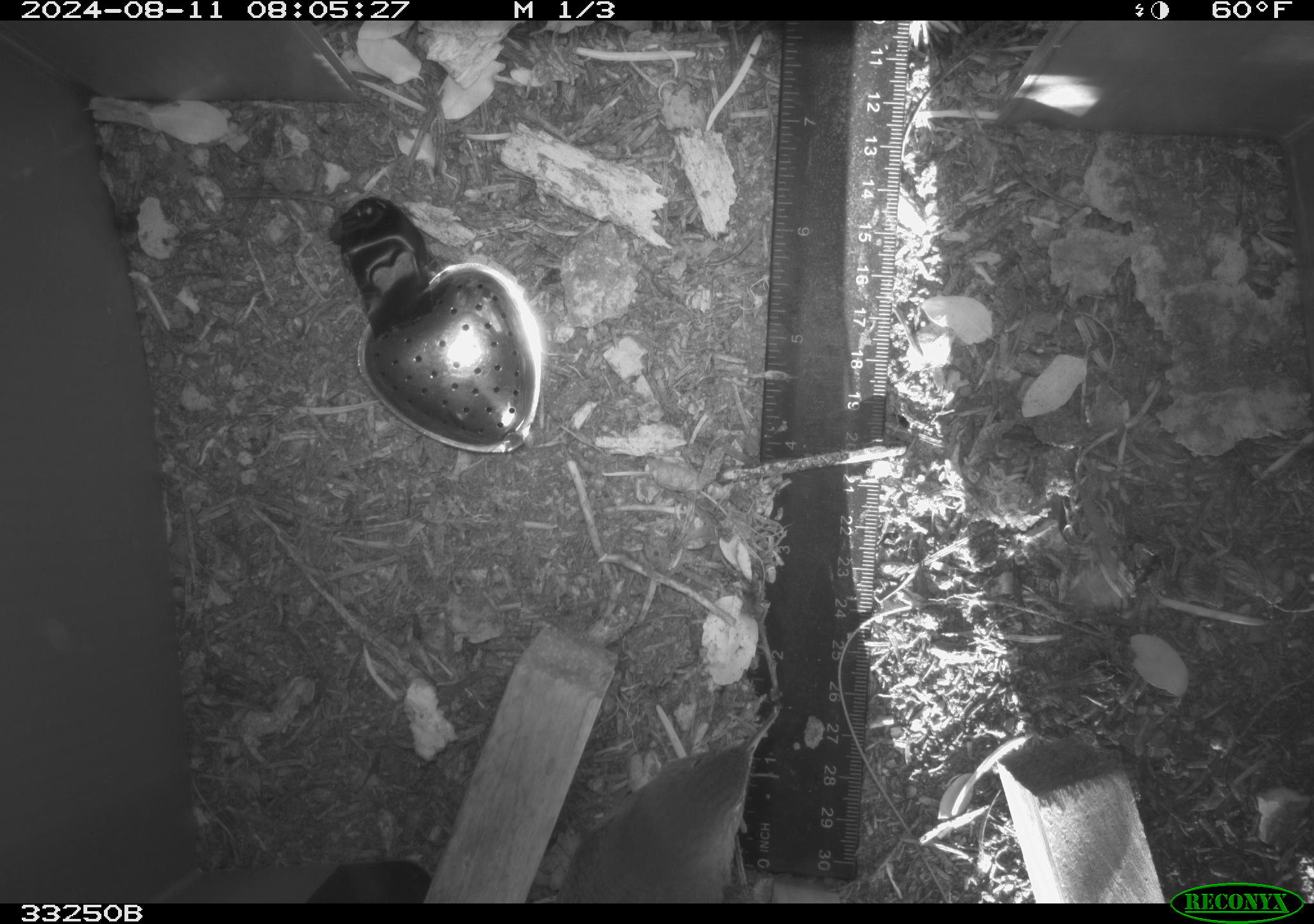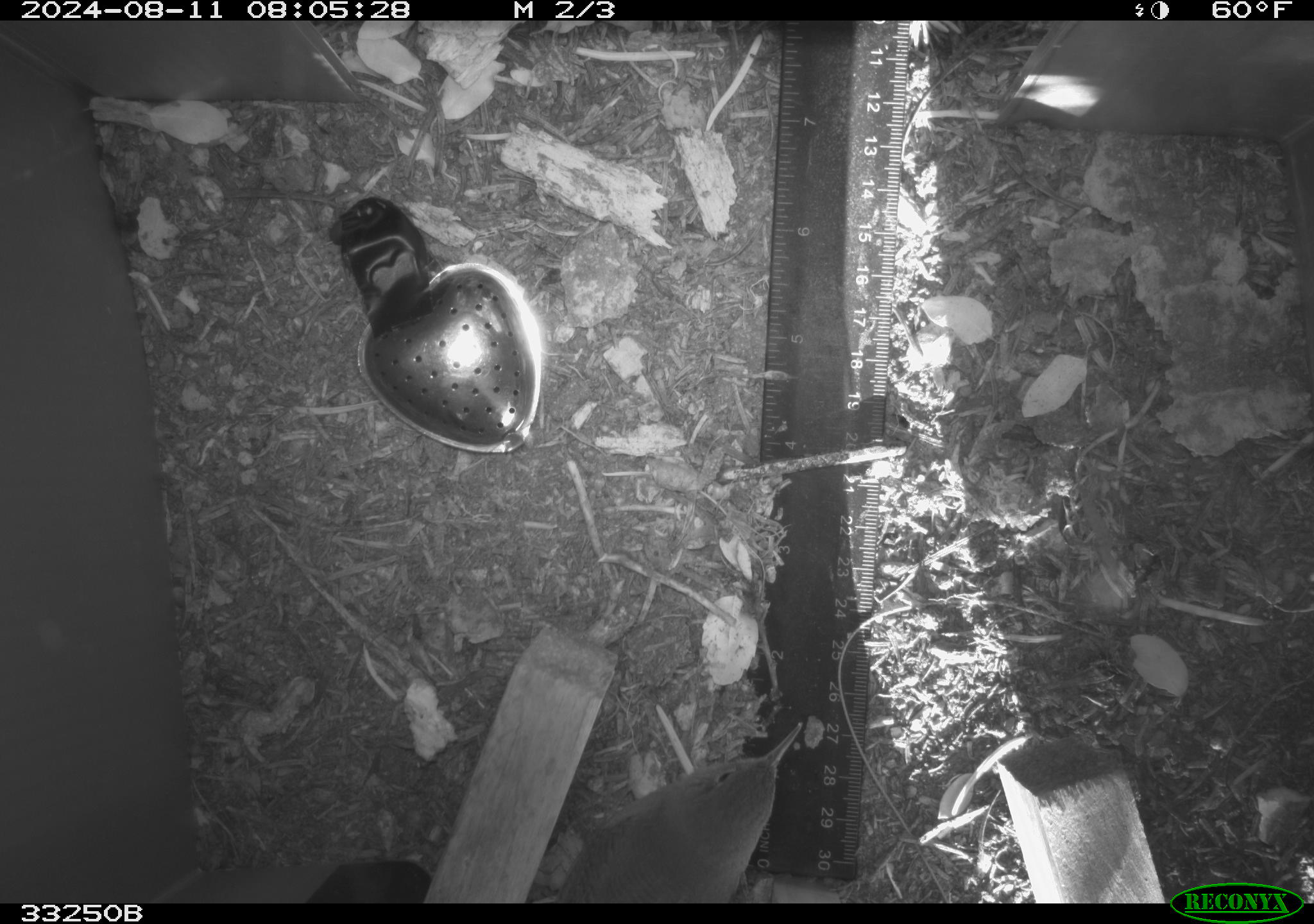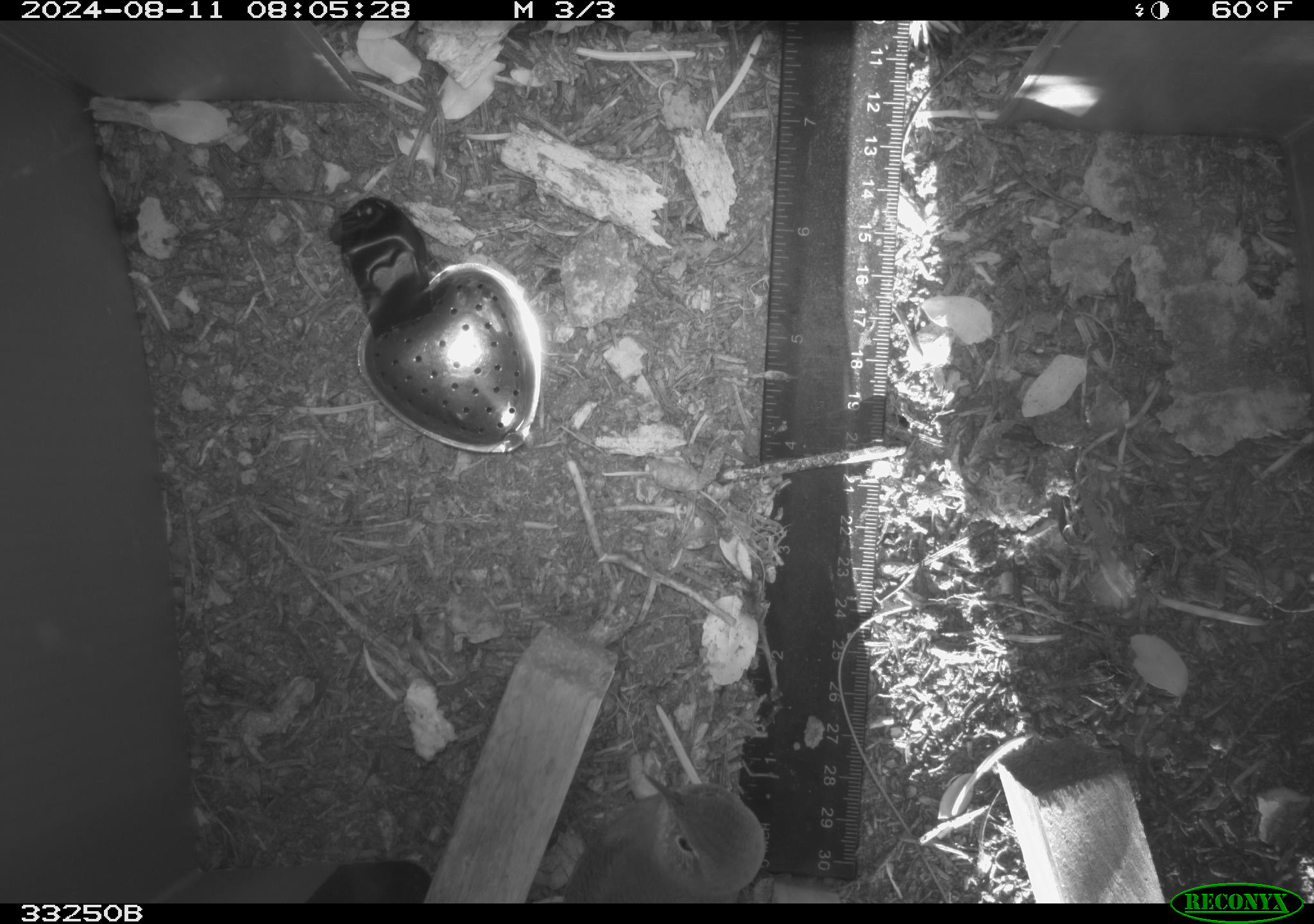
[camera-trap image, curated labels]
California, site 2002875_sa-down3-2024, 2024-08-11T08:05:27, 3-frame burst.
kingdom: Animalia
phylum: Chordata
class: Aves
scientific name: Aves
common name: bird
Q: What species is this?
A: Bird (Aves).